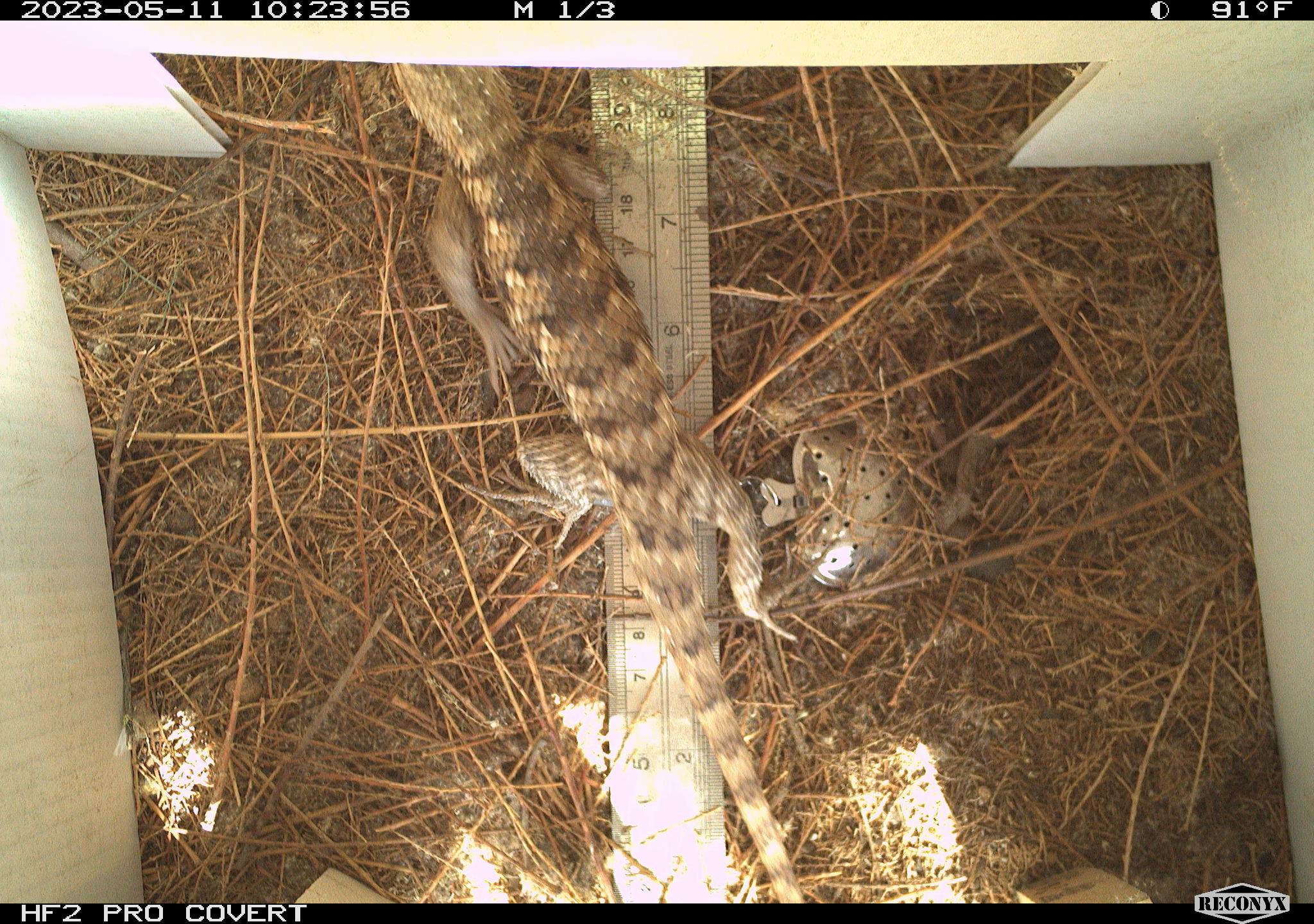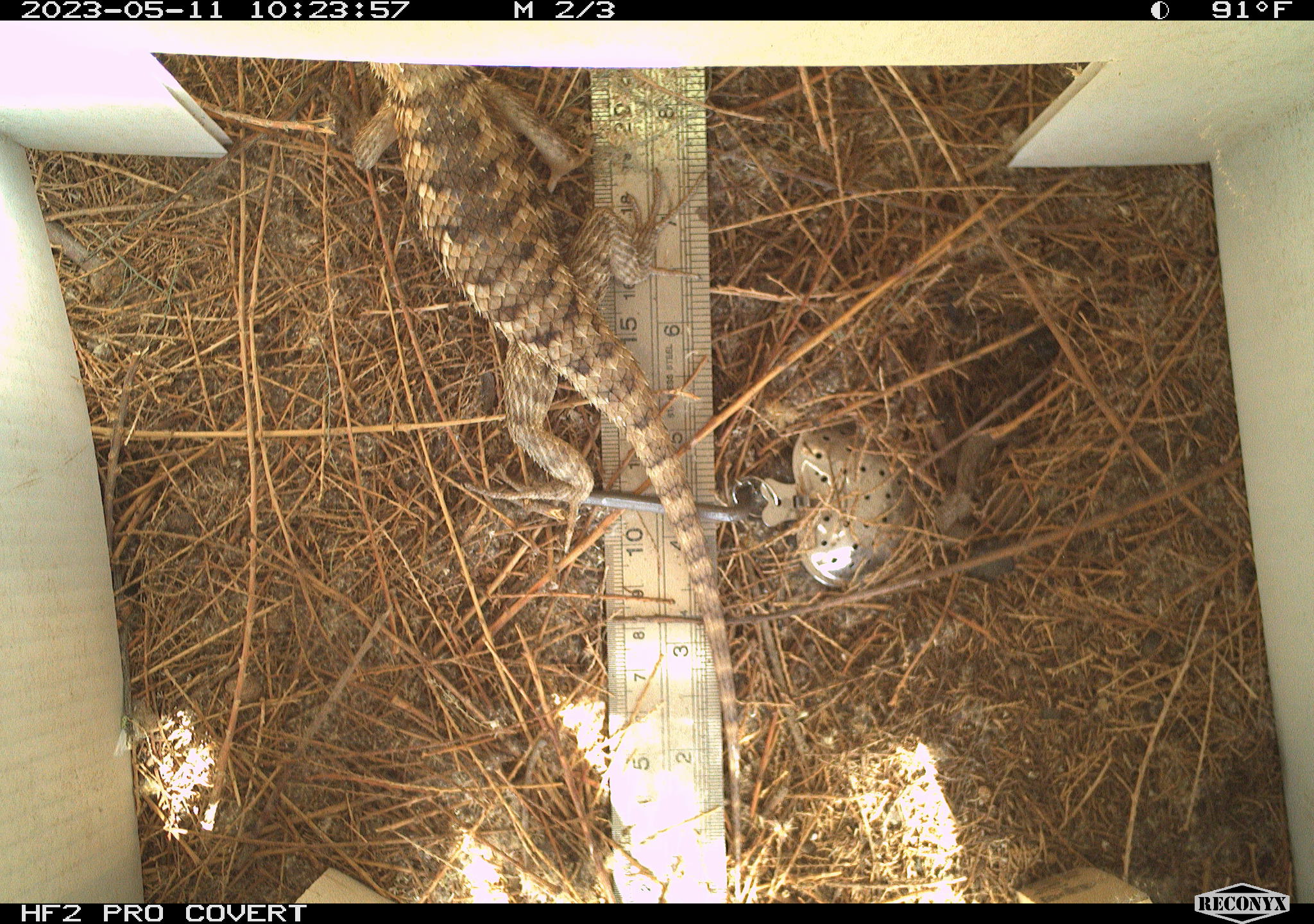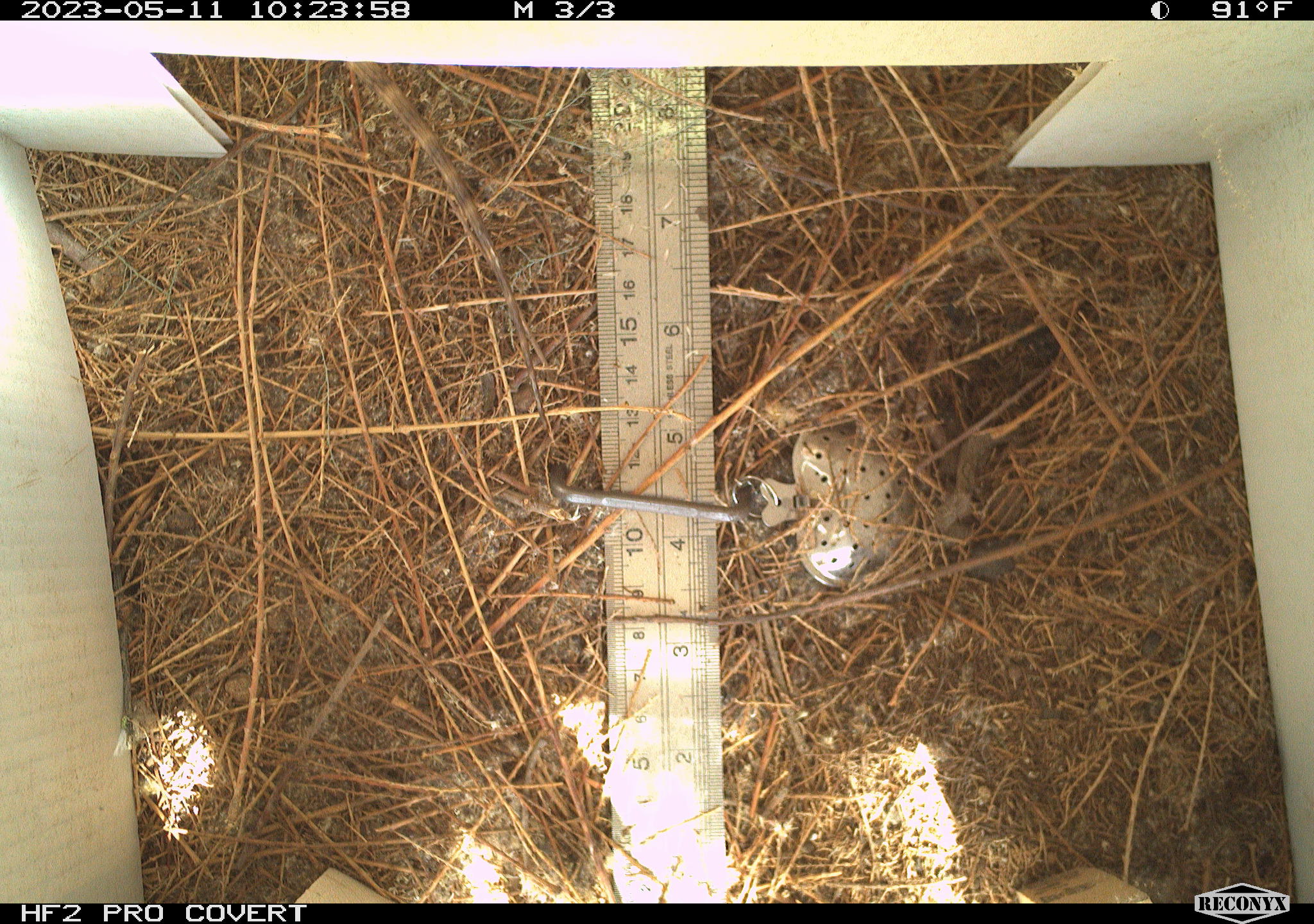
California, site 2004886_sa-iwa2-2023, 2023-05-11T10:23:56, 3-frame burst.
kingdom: Animalia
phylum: Chordata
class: Reptilia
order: Squamata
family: Phrynosomatidae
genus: Sceloporus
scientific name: Sceloporus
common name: spiny lizards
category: sceloporus species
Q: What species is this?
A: Sceloporus species (spiny lizards) (Sceloporus).